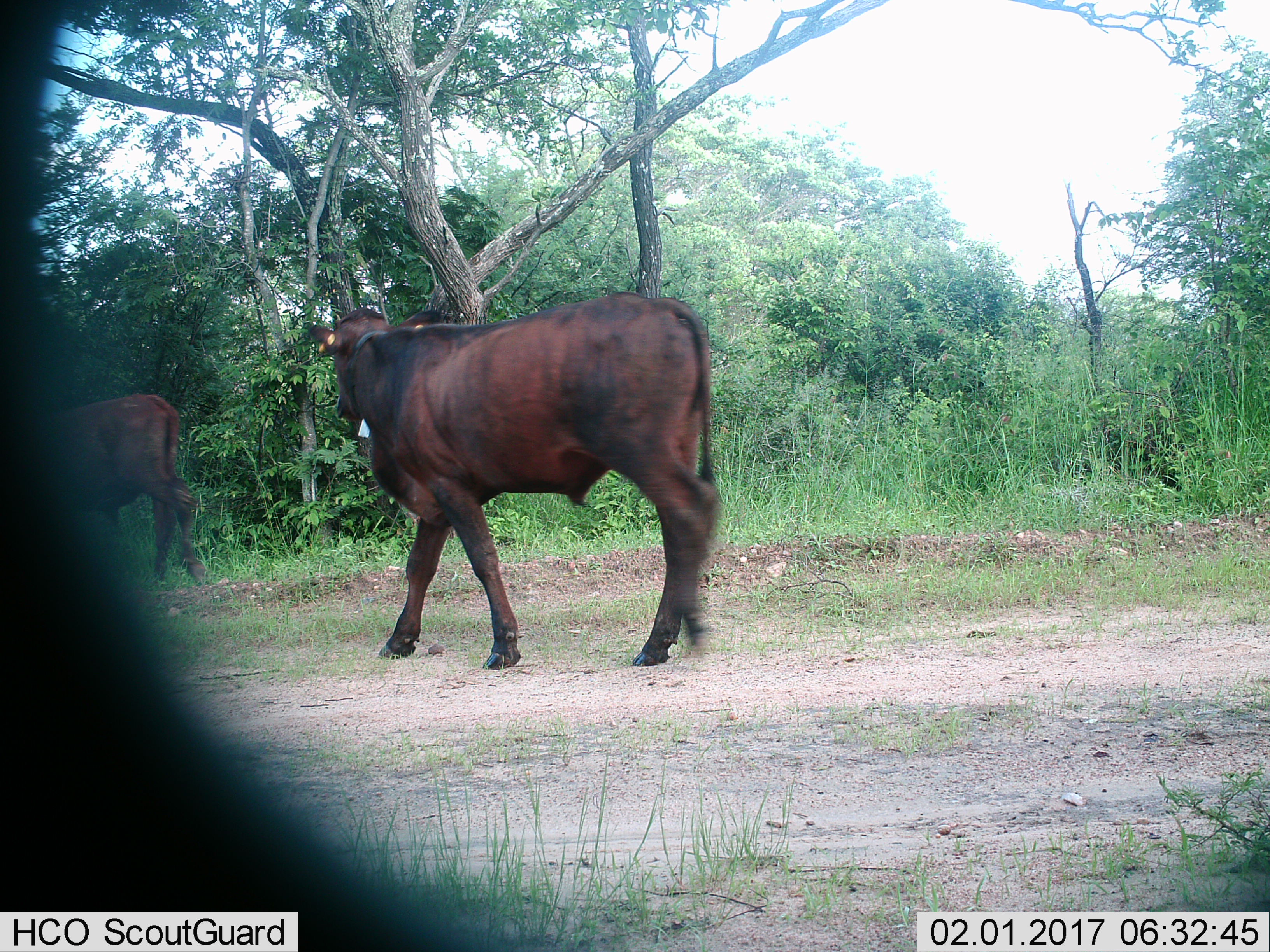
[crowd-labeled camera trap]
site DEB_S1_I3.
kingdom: Animalia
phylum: Chordata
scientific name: Vertebrata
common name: domestic animal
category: domesticanimal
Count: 2.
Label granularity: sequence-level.